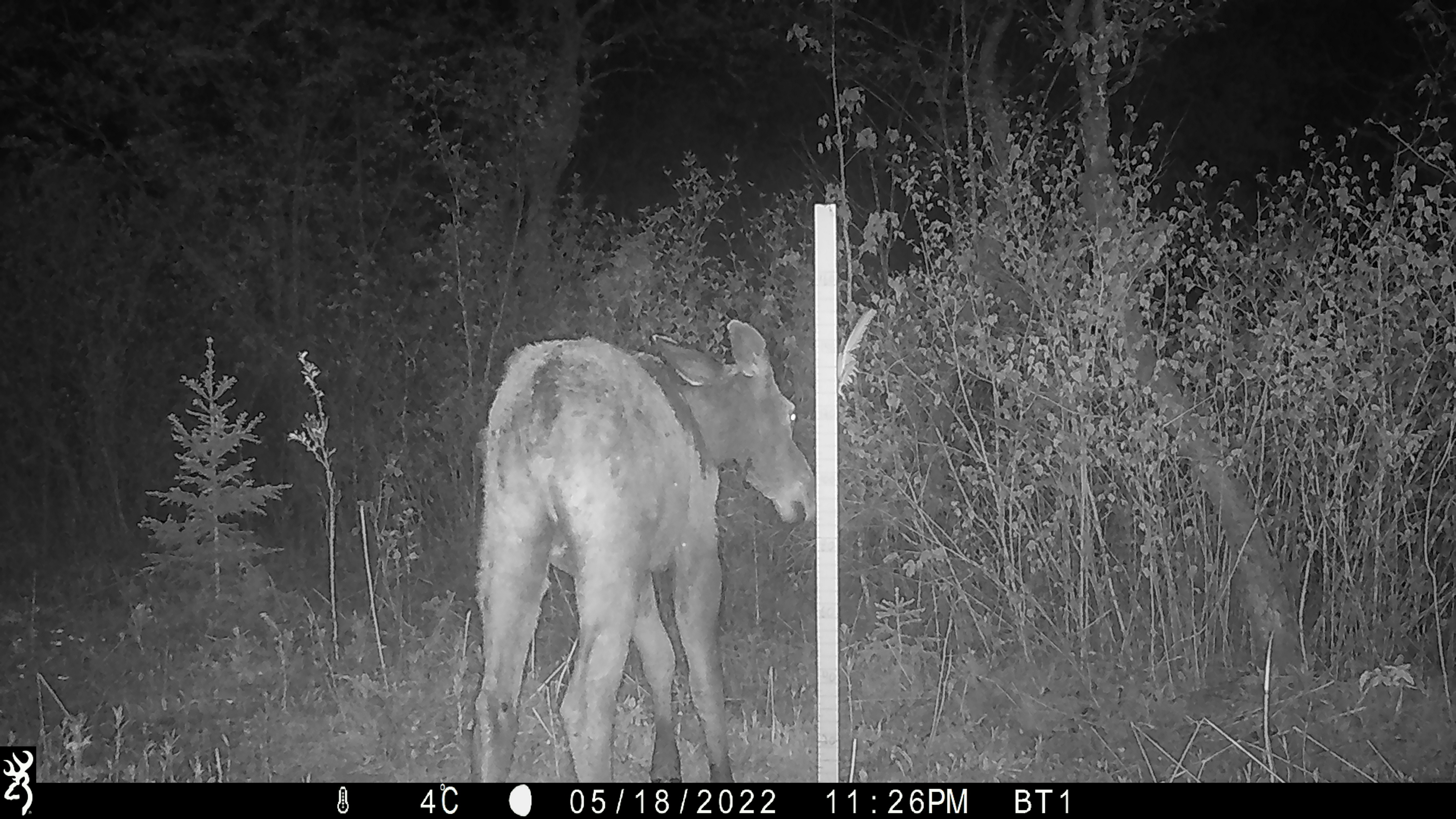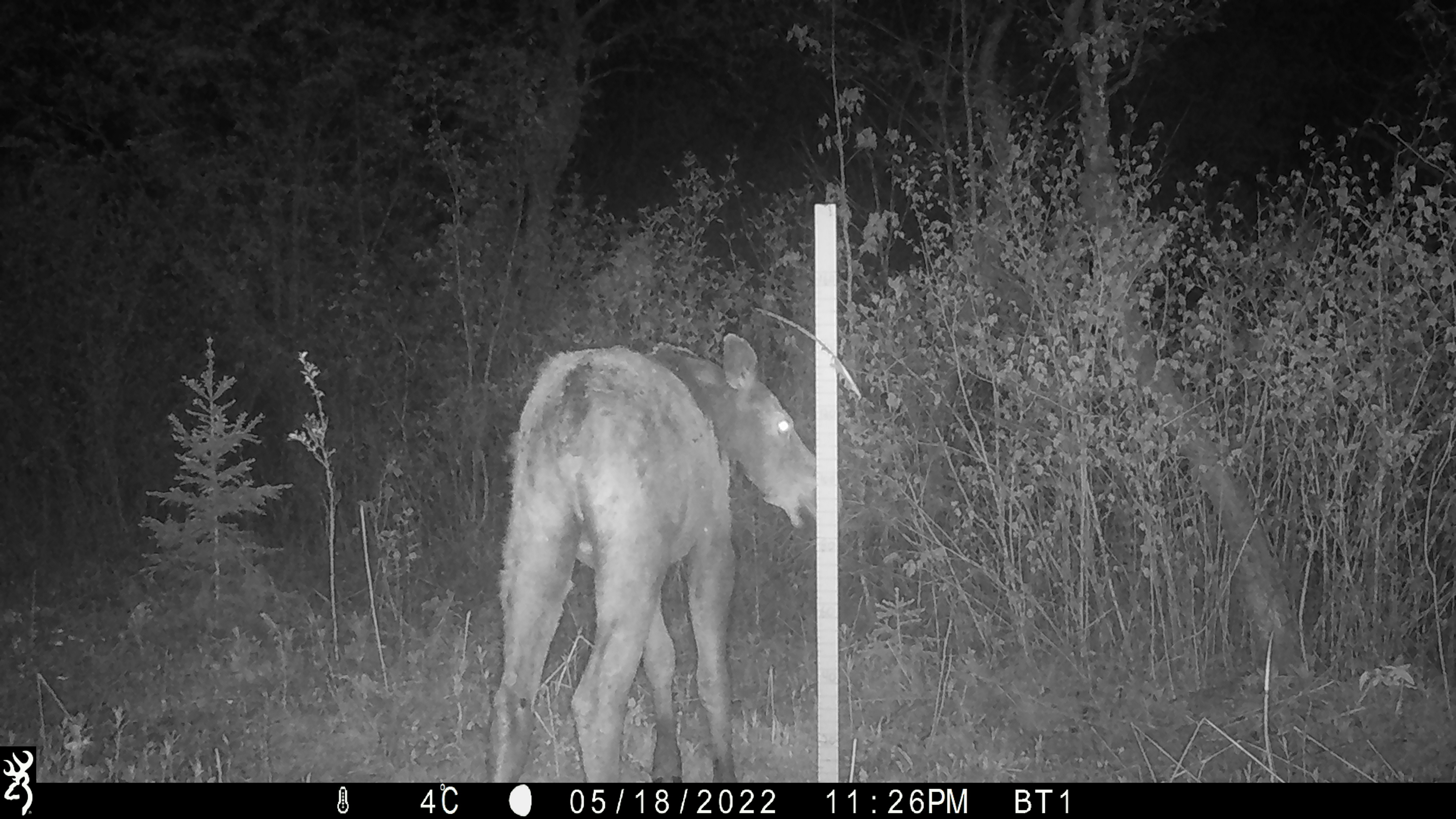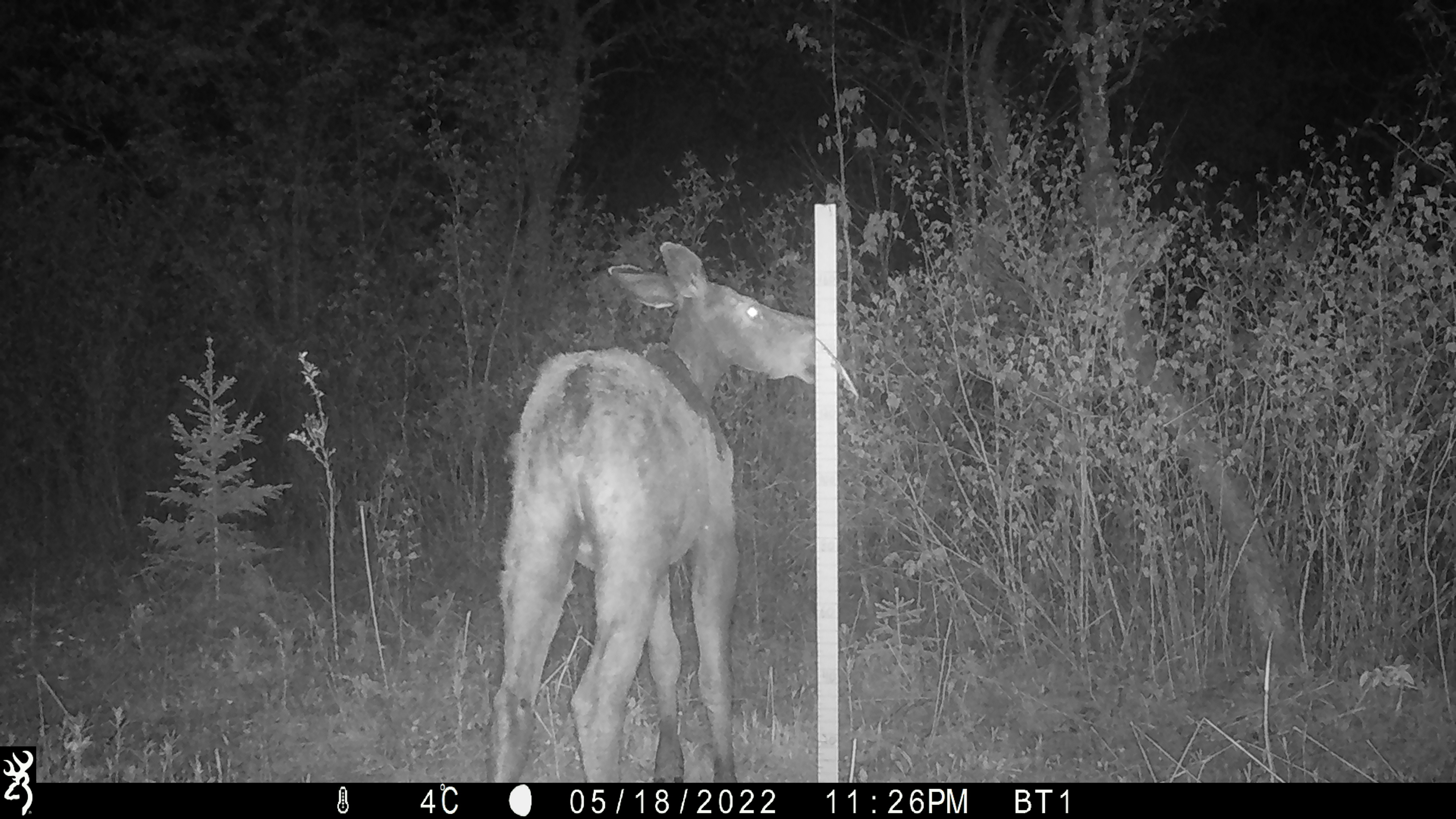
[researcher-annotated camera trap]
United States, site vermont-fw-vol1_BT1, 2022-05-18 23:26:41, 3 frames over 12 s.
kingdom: Animalia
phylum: Chordata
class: Mammalia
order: Artiodactyla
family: Cervidae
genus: Alces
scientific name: Alces alces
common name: moose